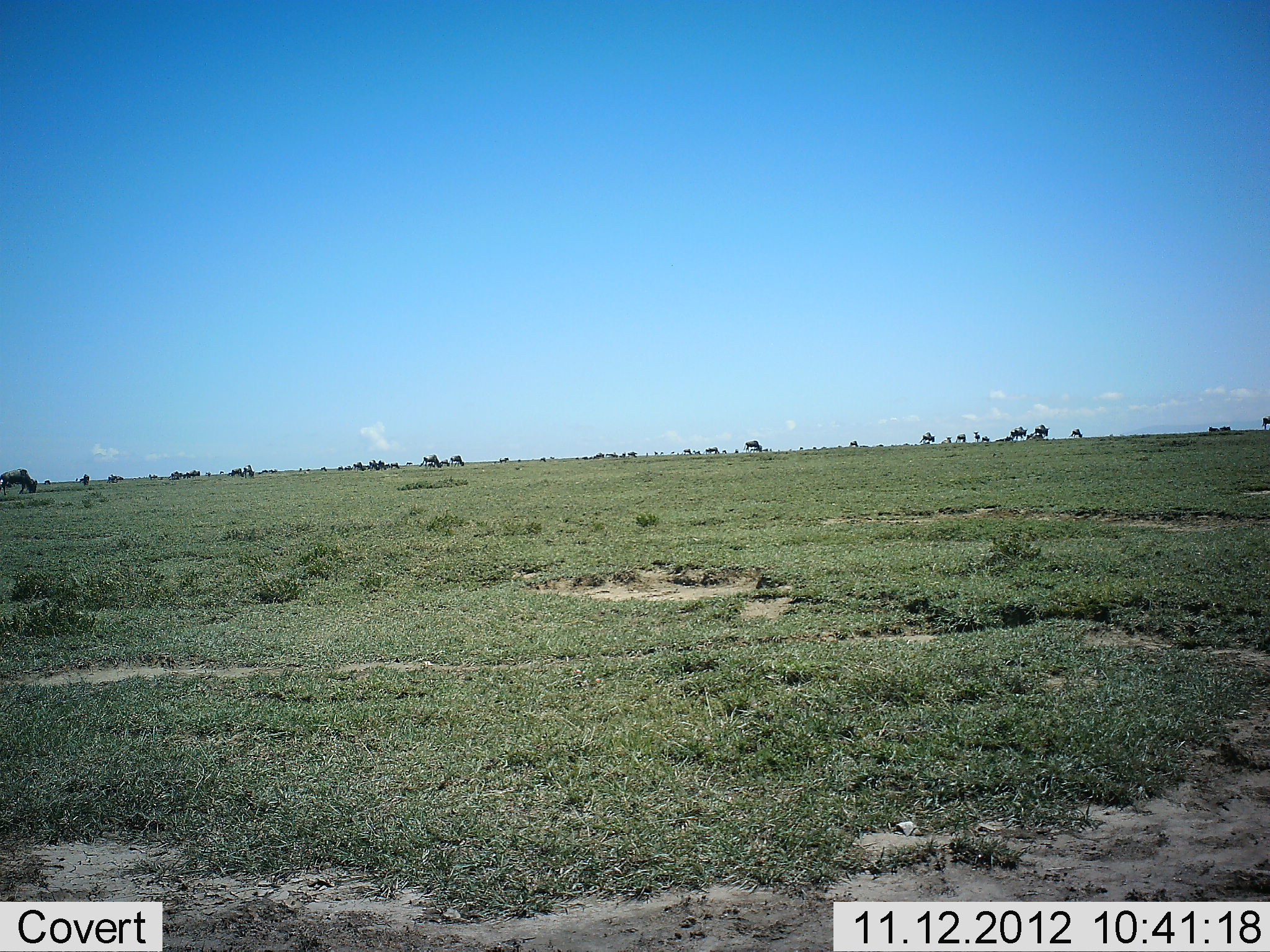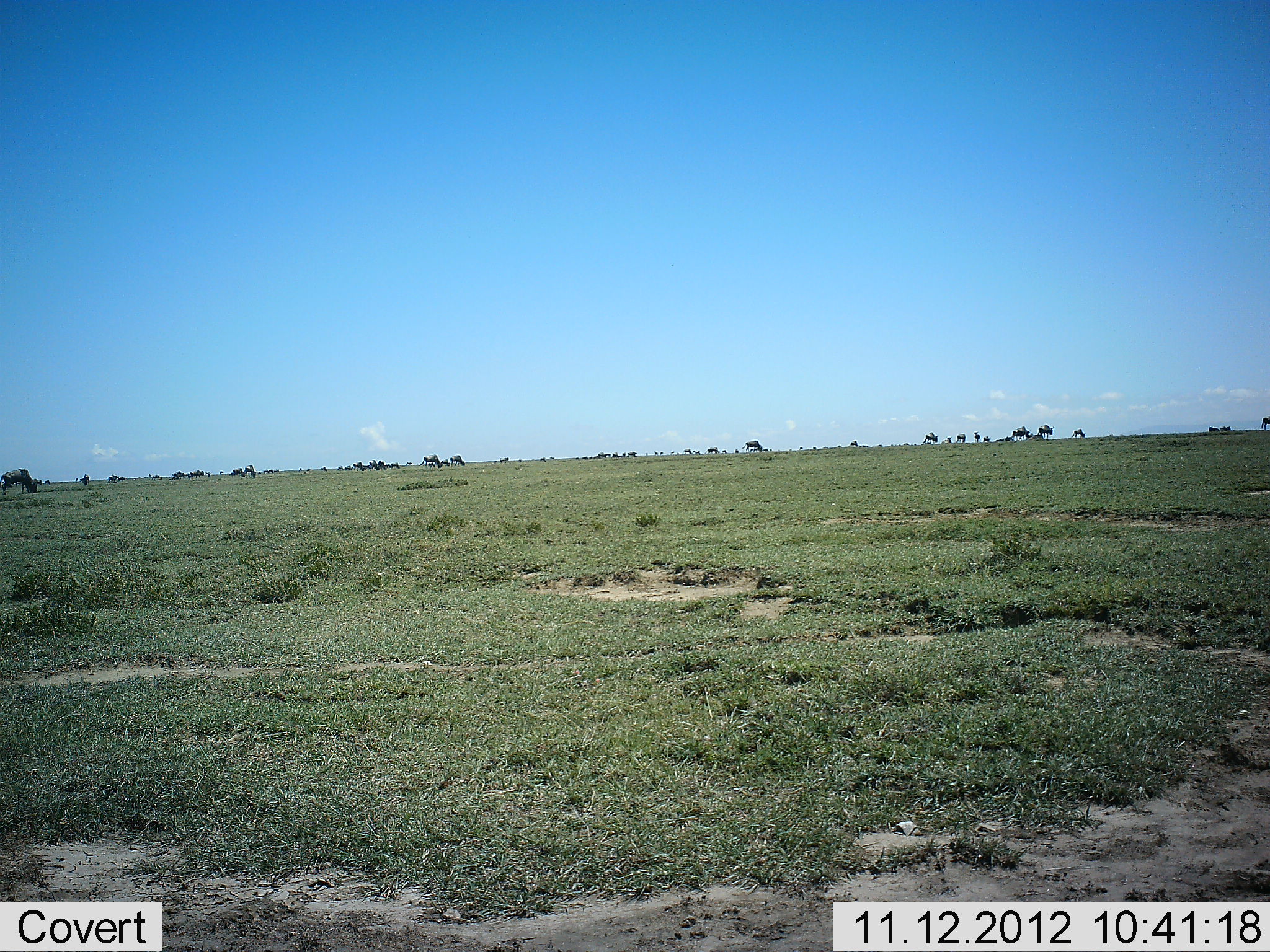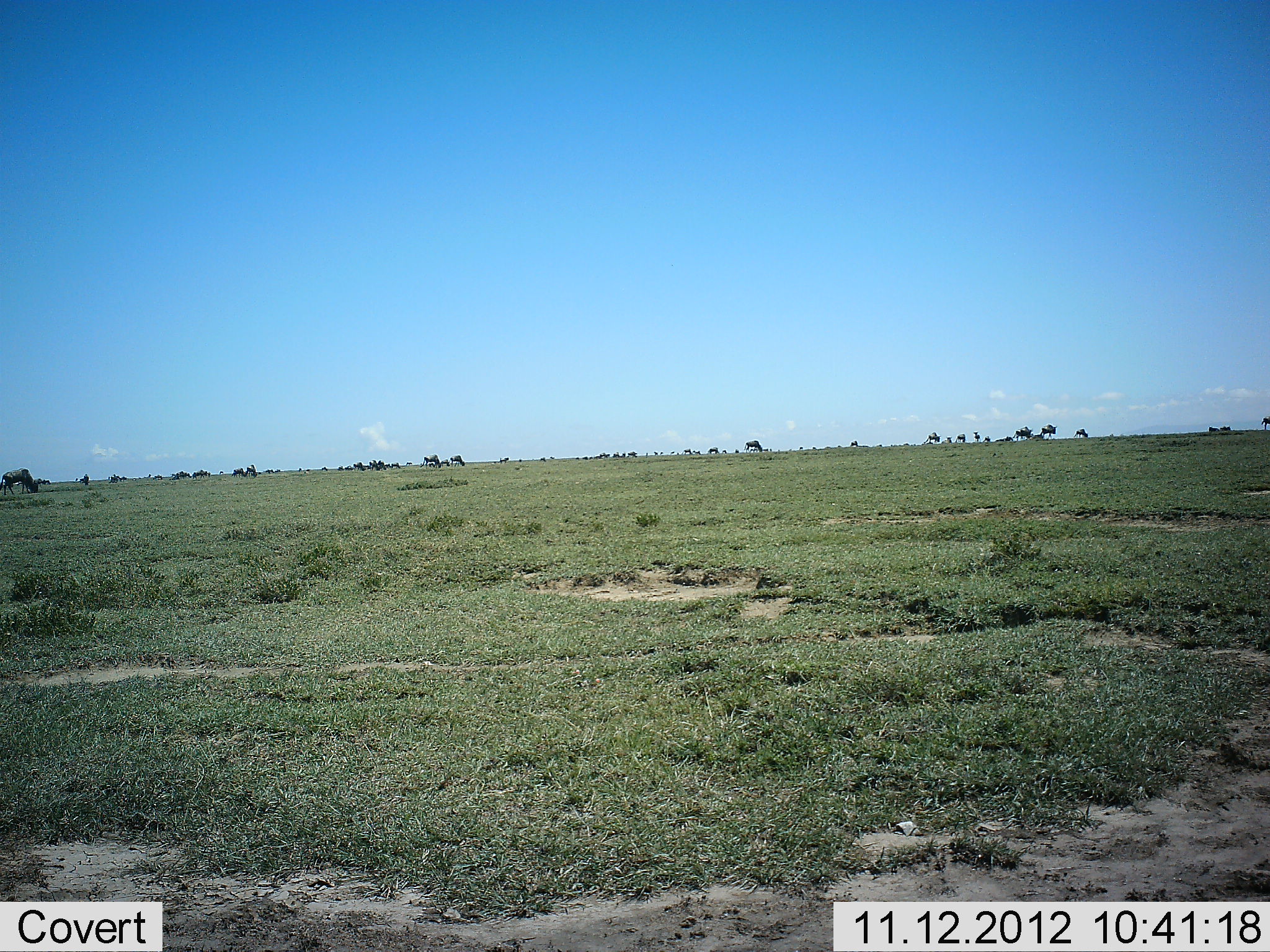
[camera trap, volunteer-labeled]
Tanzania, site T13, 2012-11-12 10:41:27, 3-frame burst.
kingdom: Animalia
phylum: Chordata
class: Mammalia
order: Artiodactyla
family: Bovidae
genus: Connochaetes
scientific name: Connochaetes taurinus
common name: blue wildebeest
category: wildebeest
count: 11-50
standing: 30%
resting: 0%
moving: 80%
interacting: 0%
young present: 0%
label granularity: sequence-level